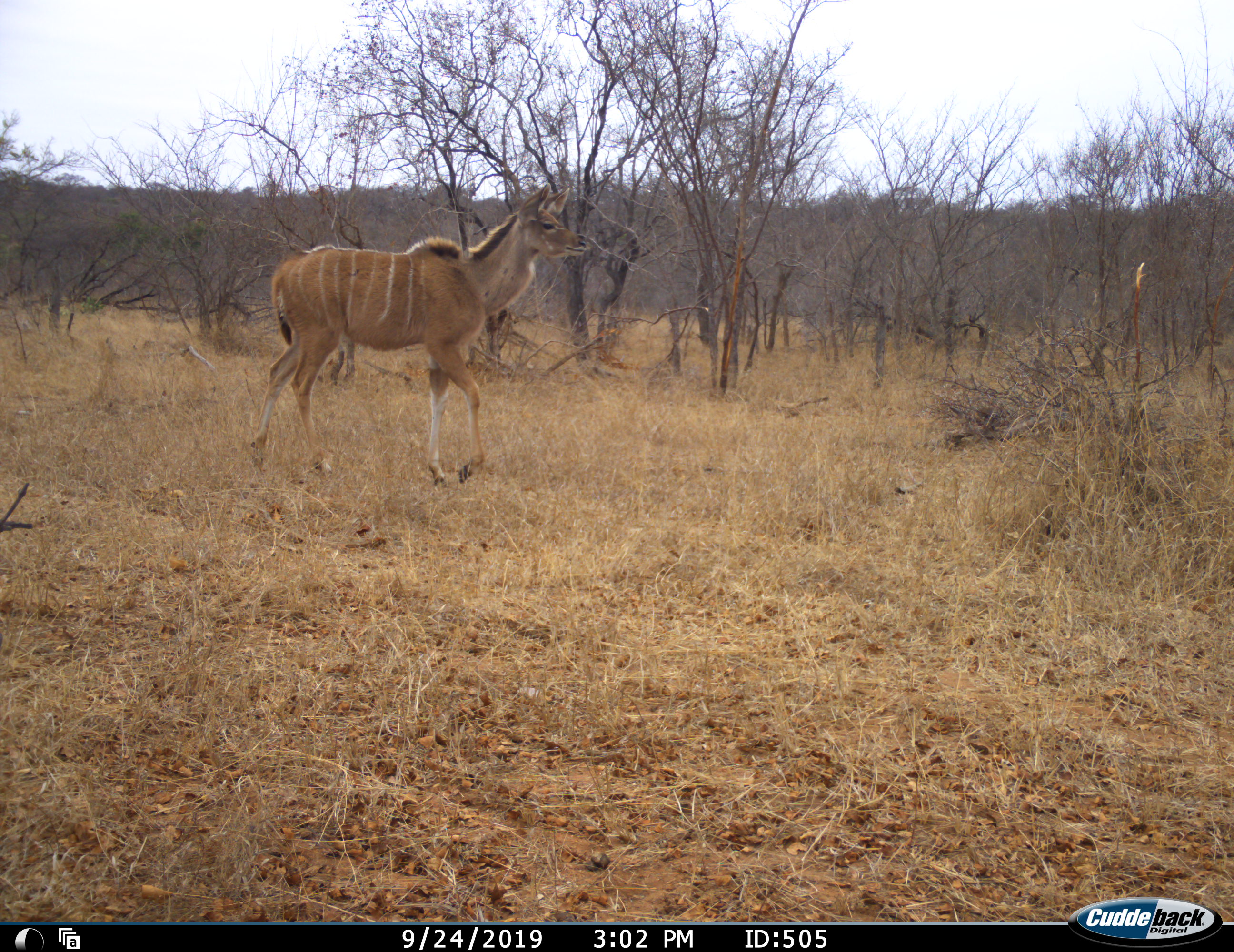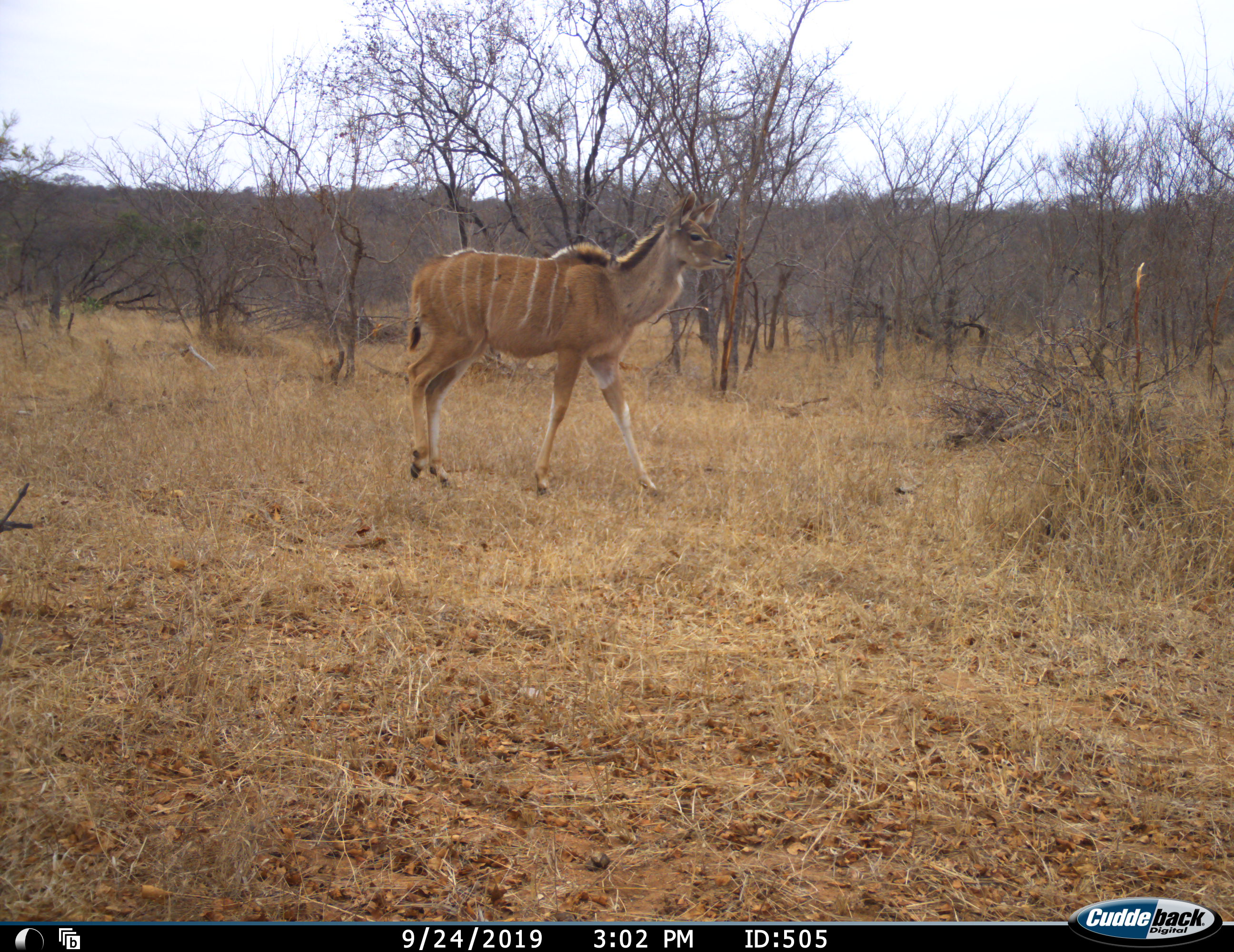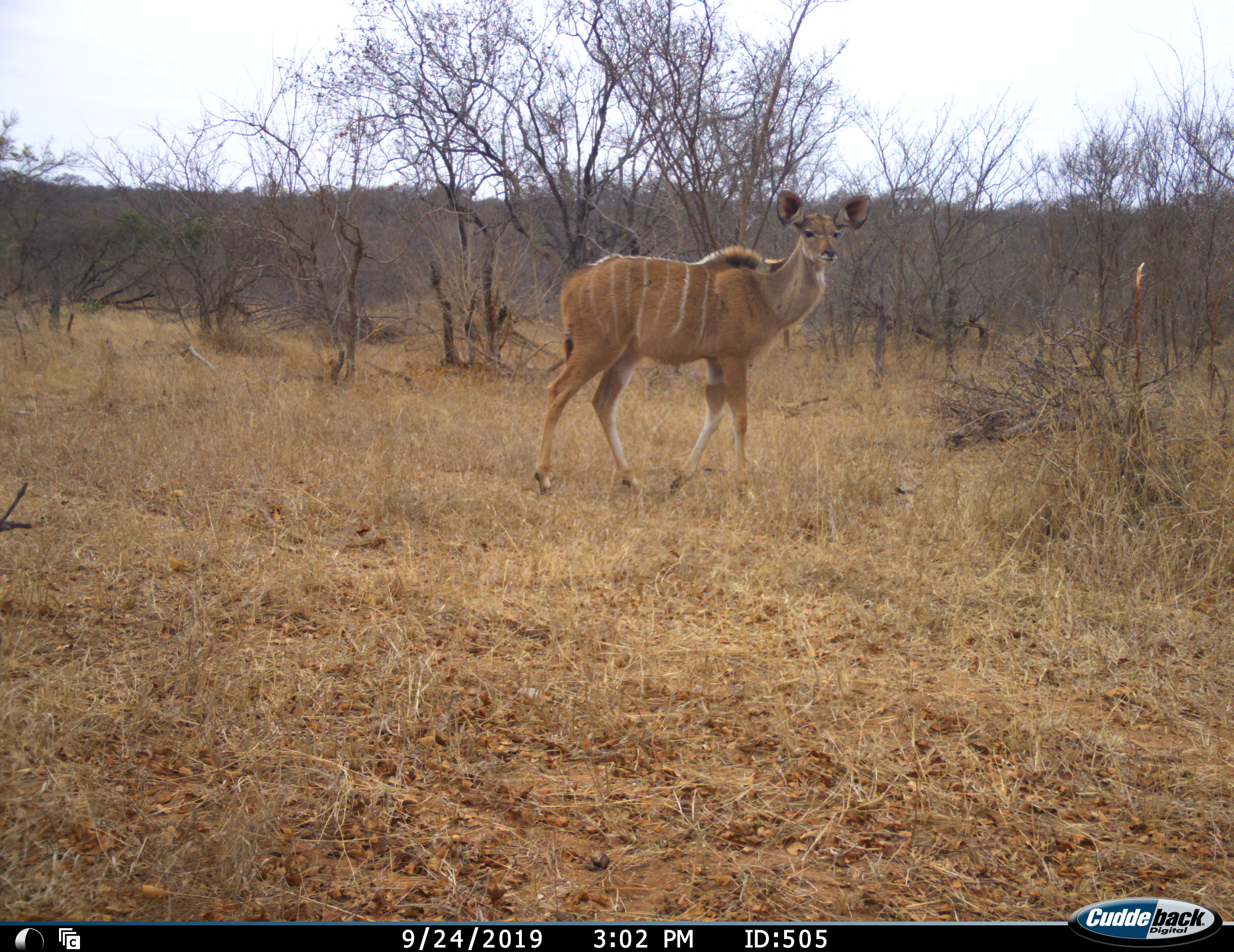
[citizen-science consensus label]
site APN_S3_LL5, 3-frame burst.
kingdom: Animalia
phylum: Chordata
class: Mammalia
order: Artiodactyla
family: Bovidae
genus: Tragelaphus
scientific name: Tragelaphus angasii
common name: nyala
Nyala (Tragelaphus angasii), count 1. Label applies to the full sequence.